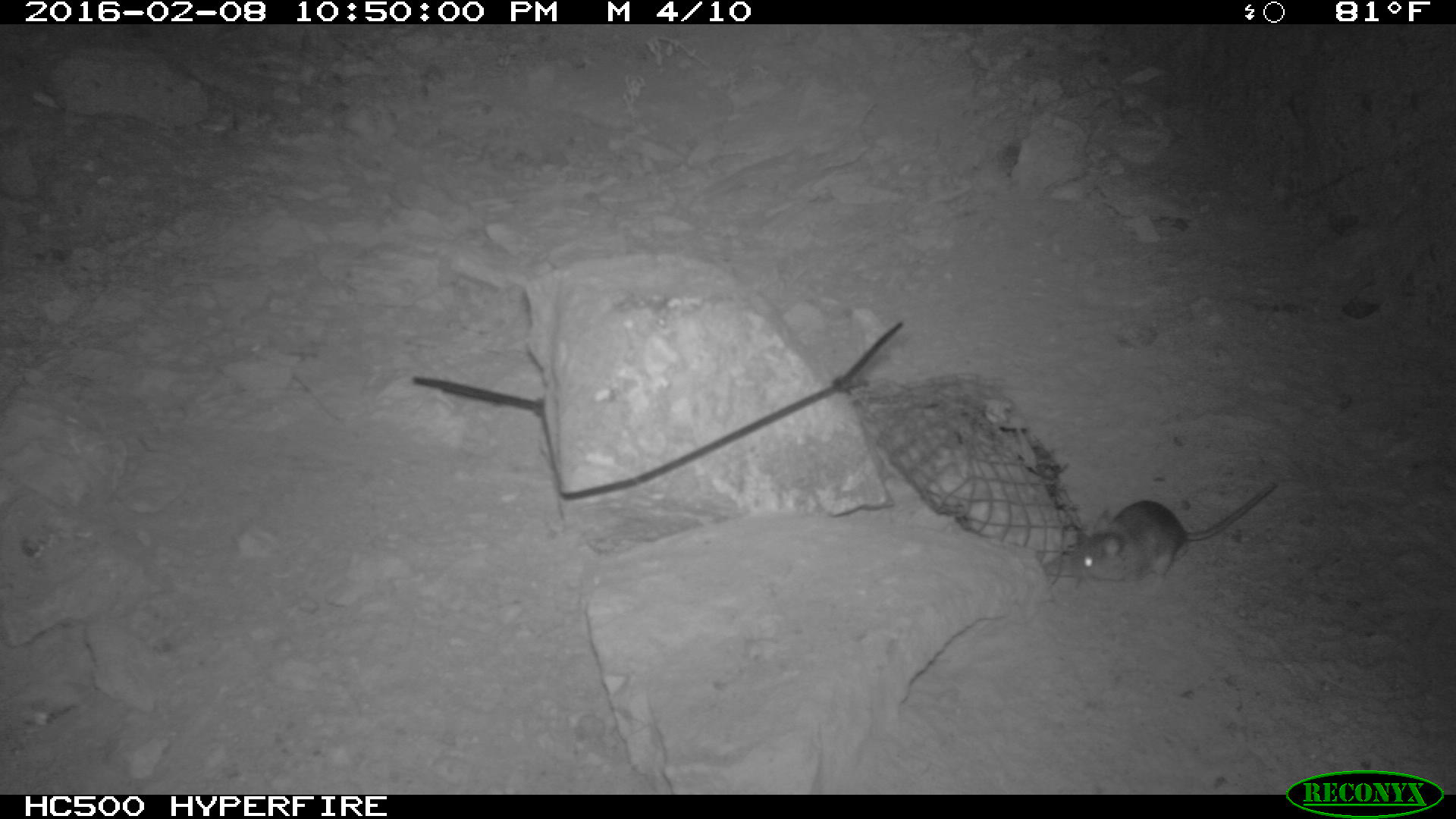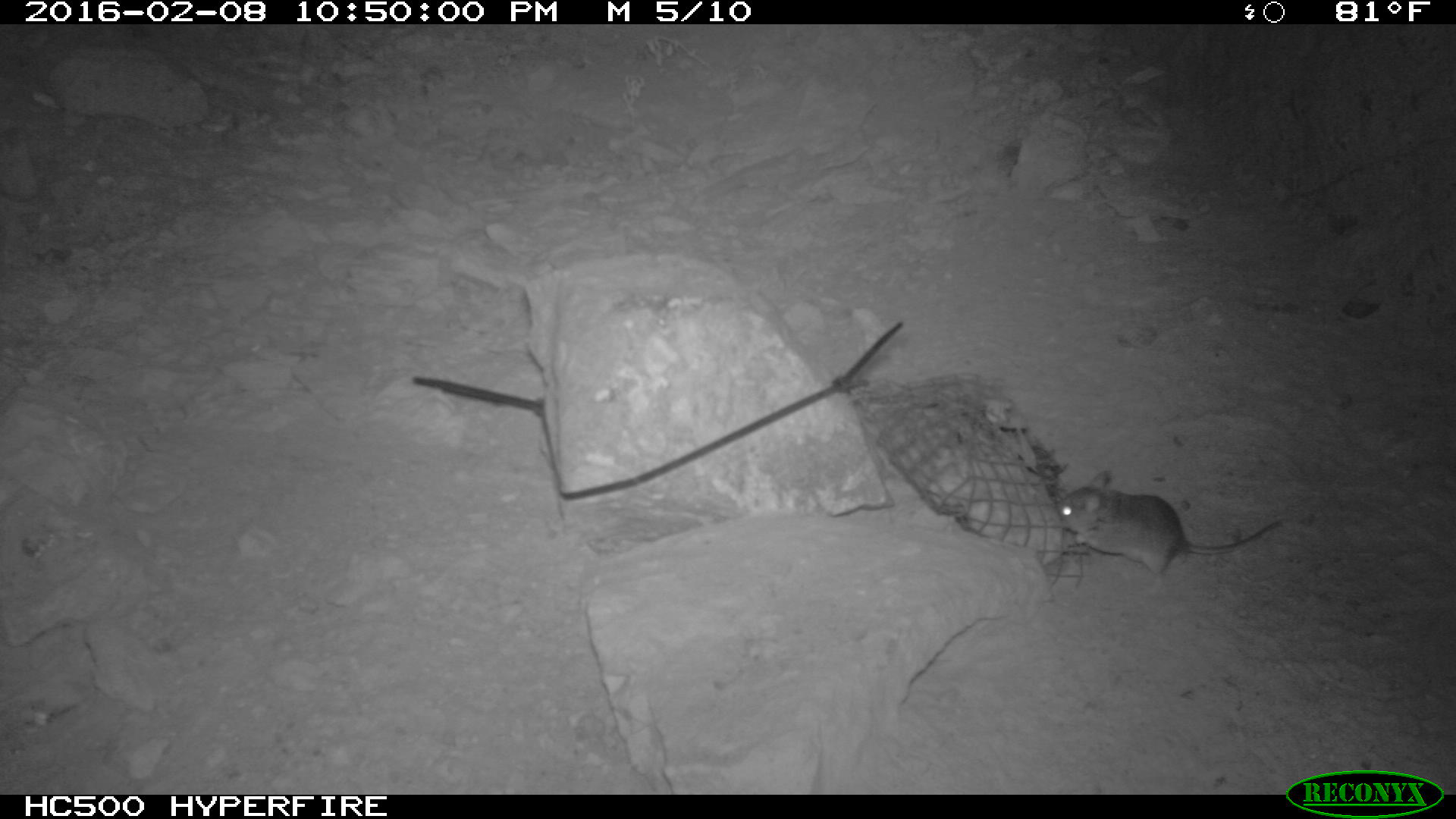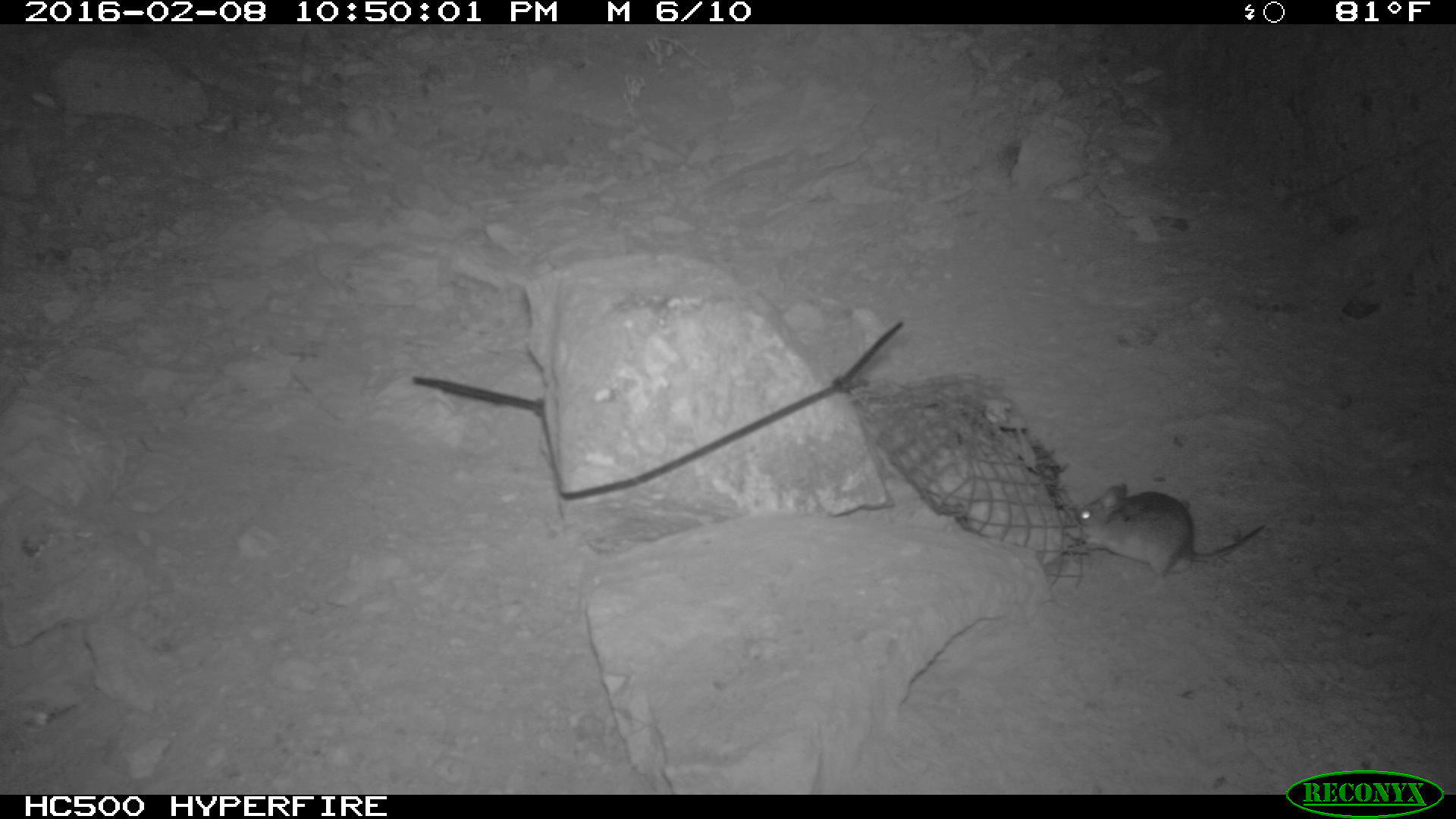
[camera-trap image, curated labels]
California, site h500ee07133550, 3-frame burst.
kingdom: Animalia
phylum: Chordata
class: Mammalia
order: Rodentia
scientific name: Rodentia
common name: rodent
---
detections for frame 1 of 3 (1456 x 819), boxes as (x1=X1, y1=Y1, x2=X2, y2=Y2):
rodent: (x1=1061, y1=482, x2=1278, y2=596)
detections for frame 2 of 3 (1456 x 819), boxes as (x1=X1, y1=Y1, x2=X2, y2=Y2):
rodent: (x1=1054, y1=469, x2=1283, y2=593)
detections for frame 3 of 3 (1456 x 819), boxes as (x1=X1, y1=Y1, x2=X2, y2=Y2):
rodent: (x1=1071, y1=485, x2=1266, y2=595)